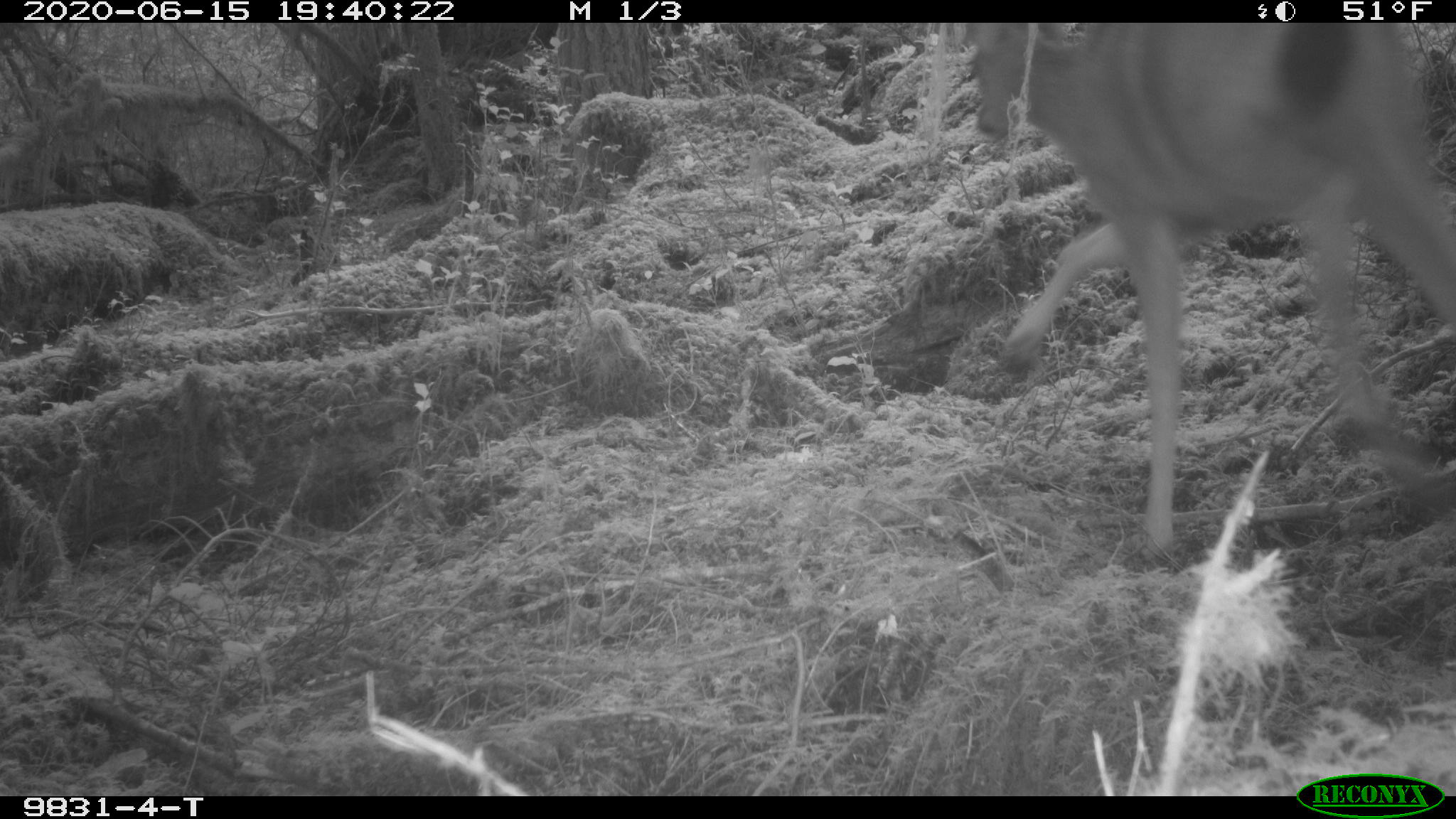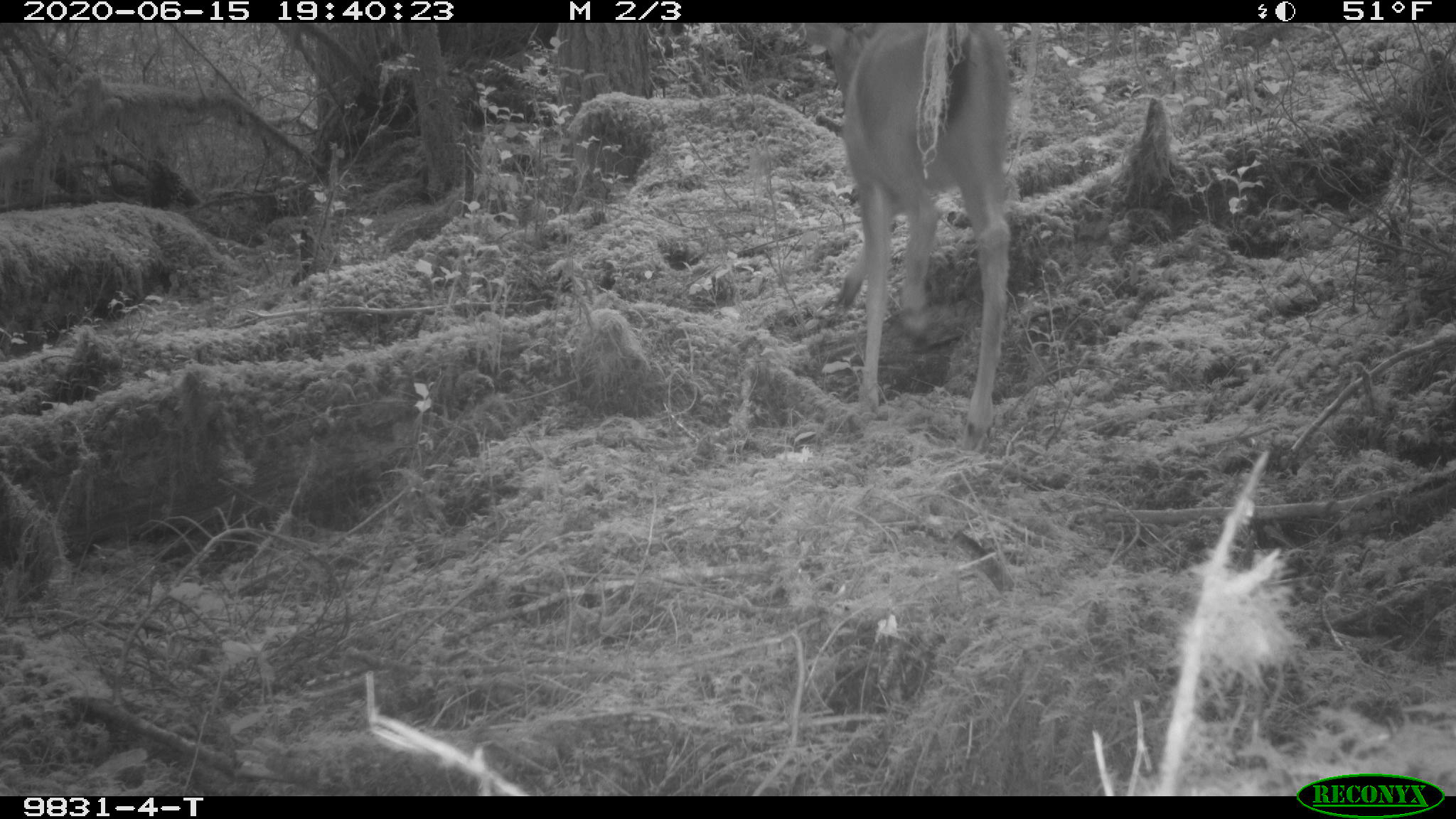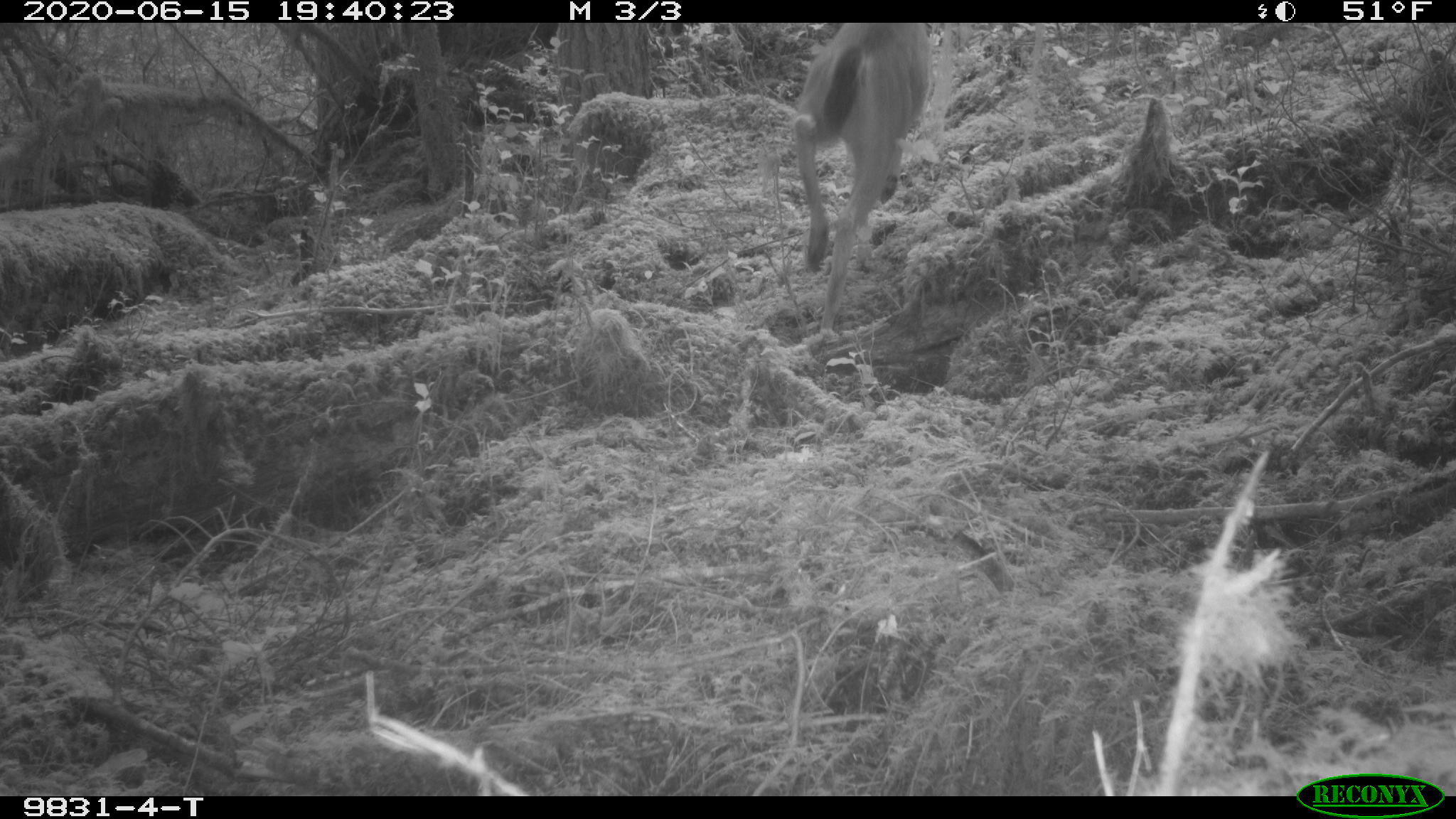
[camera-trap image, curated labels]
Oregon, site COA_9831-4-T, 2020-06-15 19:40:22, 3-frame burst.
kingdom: Animalia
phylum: Chordata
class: Mammalia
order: Artiodactyla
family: Cervidae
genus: Odocoileus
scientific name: Odocoileus hemionus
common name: black-tailed deer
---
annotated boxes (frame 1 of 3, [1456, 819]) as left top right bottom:
black-tailed deer: 958 29 1447 558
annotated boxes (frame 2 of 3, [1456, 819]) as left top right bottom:
black-tailed deer: 831 31 1022 427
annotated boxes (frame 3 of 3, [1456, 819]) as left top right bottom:
black-tailed deer: 781 25 946 315